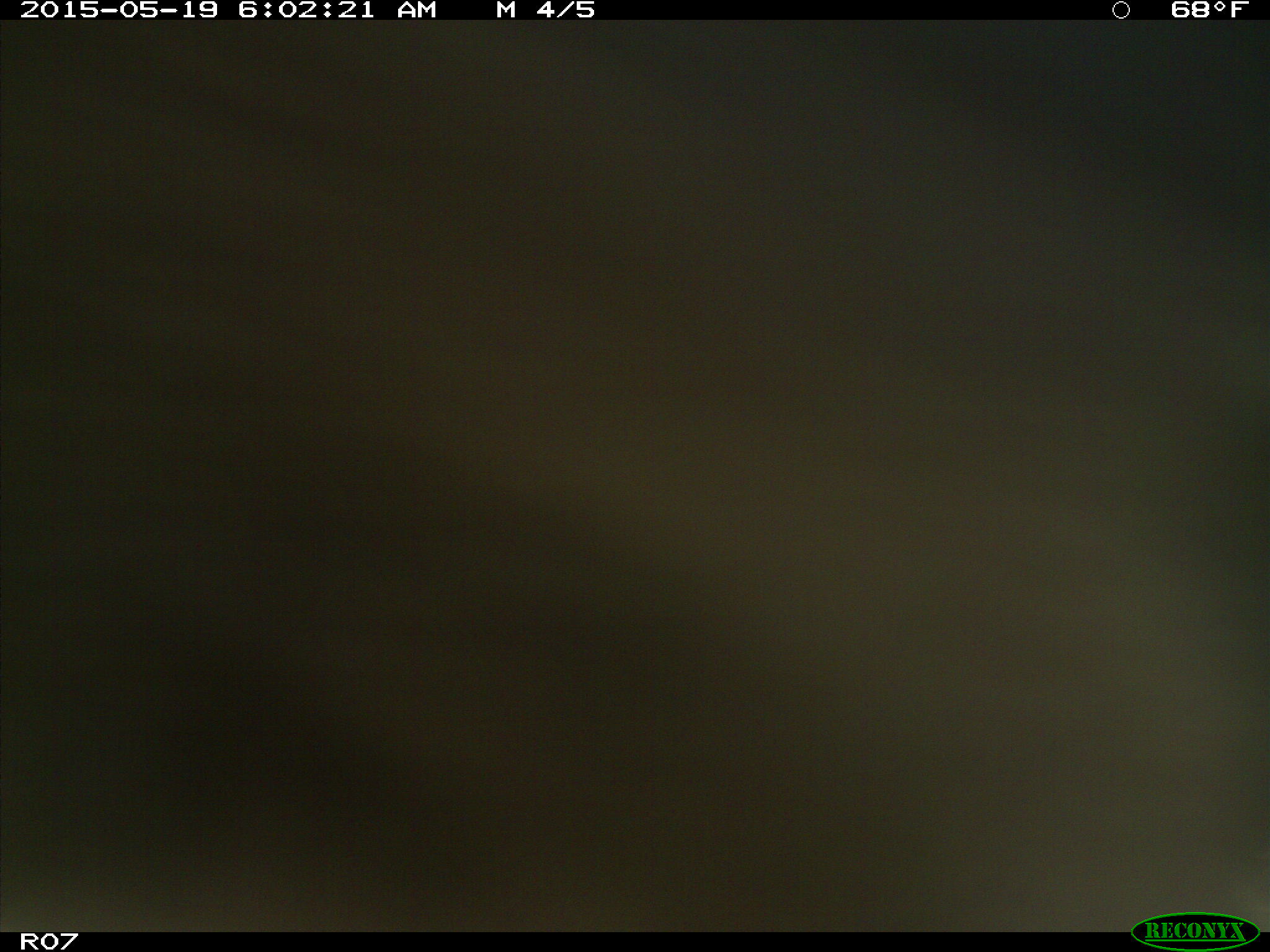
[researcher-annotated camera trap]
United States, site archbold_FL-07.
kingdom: Animalia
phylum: Chordata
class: Mammalia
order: Artiodactyla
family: Bovidae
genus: Bos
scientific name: Bos taurus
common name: domestic cow